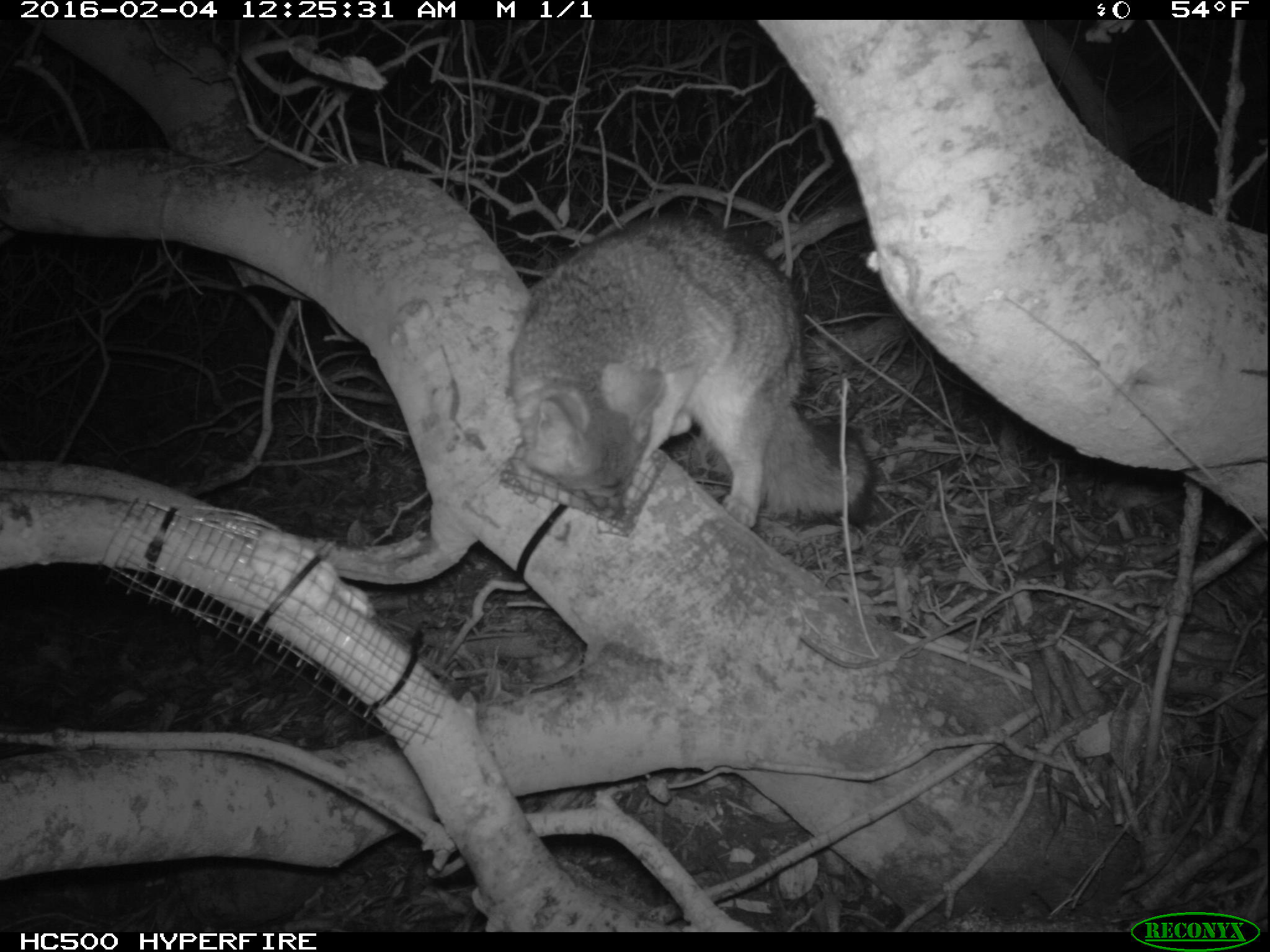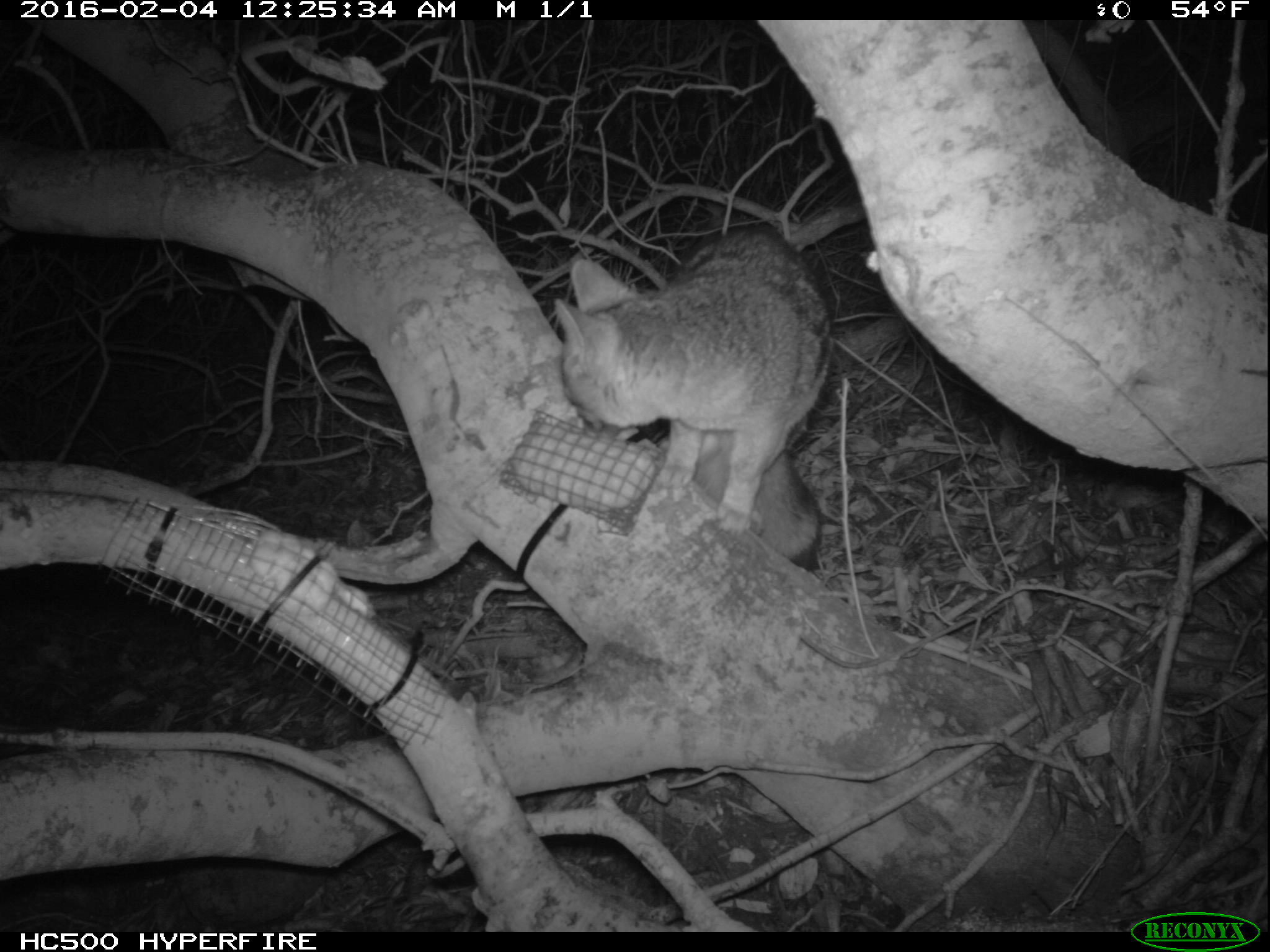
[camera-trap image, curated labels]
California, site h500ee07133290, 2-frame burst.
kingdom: Animalia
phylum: Chordata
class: Mammalia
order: Carnivora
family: Canidae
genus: Urocyon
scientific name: Urocyon littoralis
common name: island fox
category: fox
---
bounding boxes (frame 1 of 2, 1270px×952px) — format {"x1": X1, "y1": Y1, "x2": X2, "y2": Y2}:
fox: {"x1": 508, "y1": 212, "x2": 878, "y2": 530}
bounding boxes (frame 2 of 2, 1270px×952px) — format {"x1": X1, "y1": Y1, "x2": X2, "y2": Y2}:
fox: {"x1": 554, "y1": 223, "x2": 833, "y2": 570}